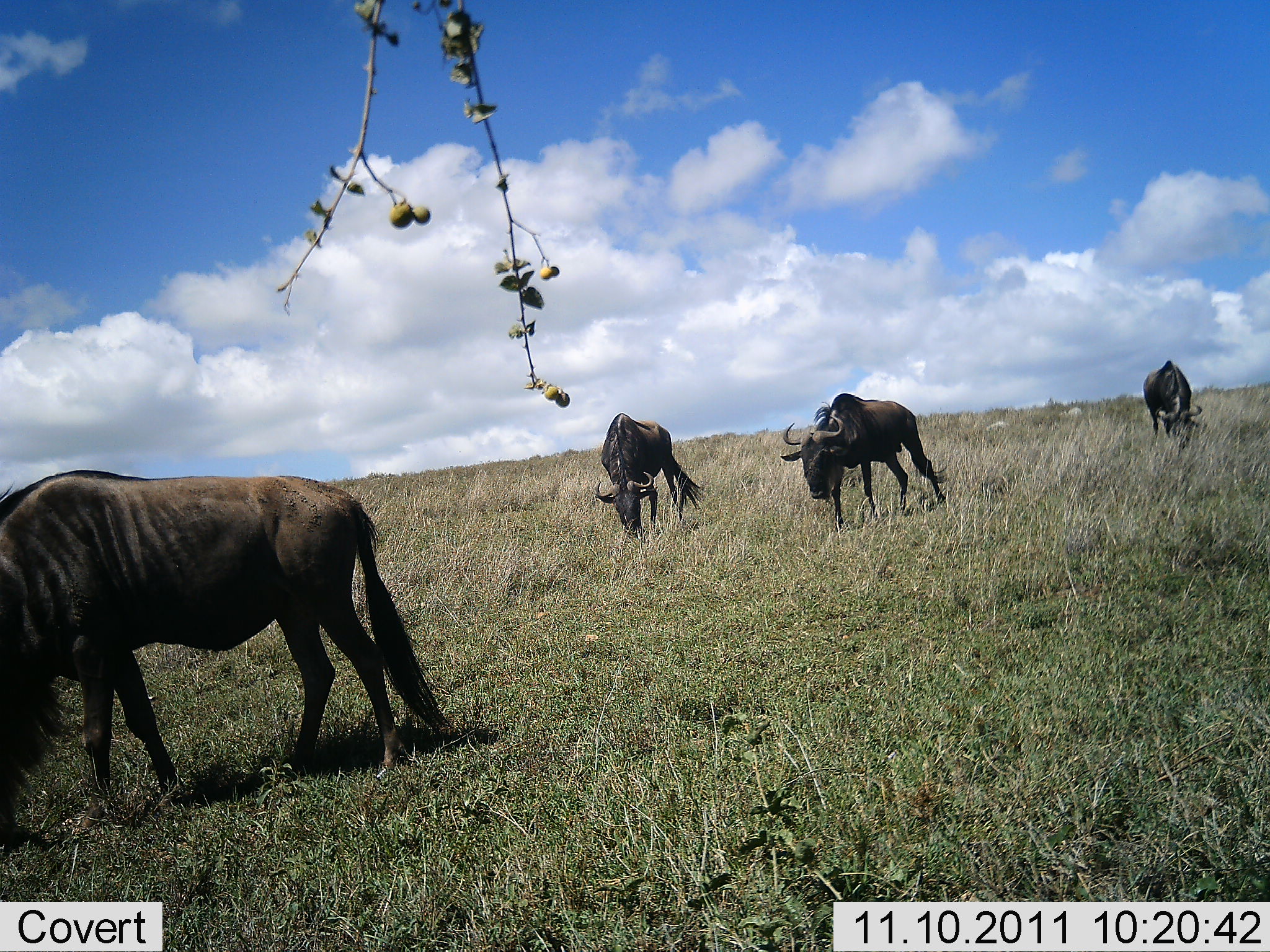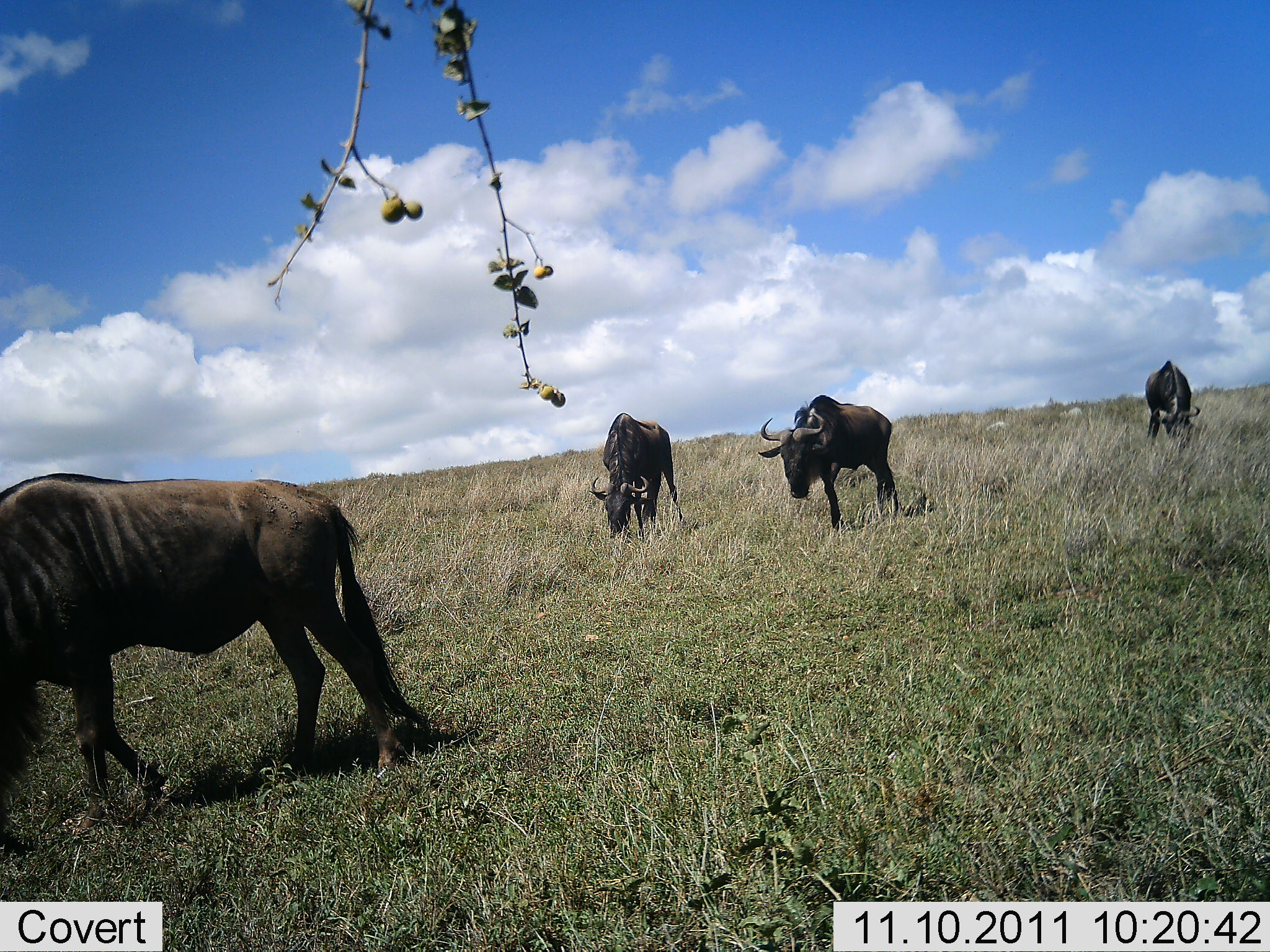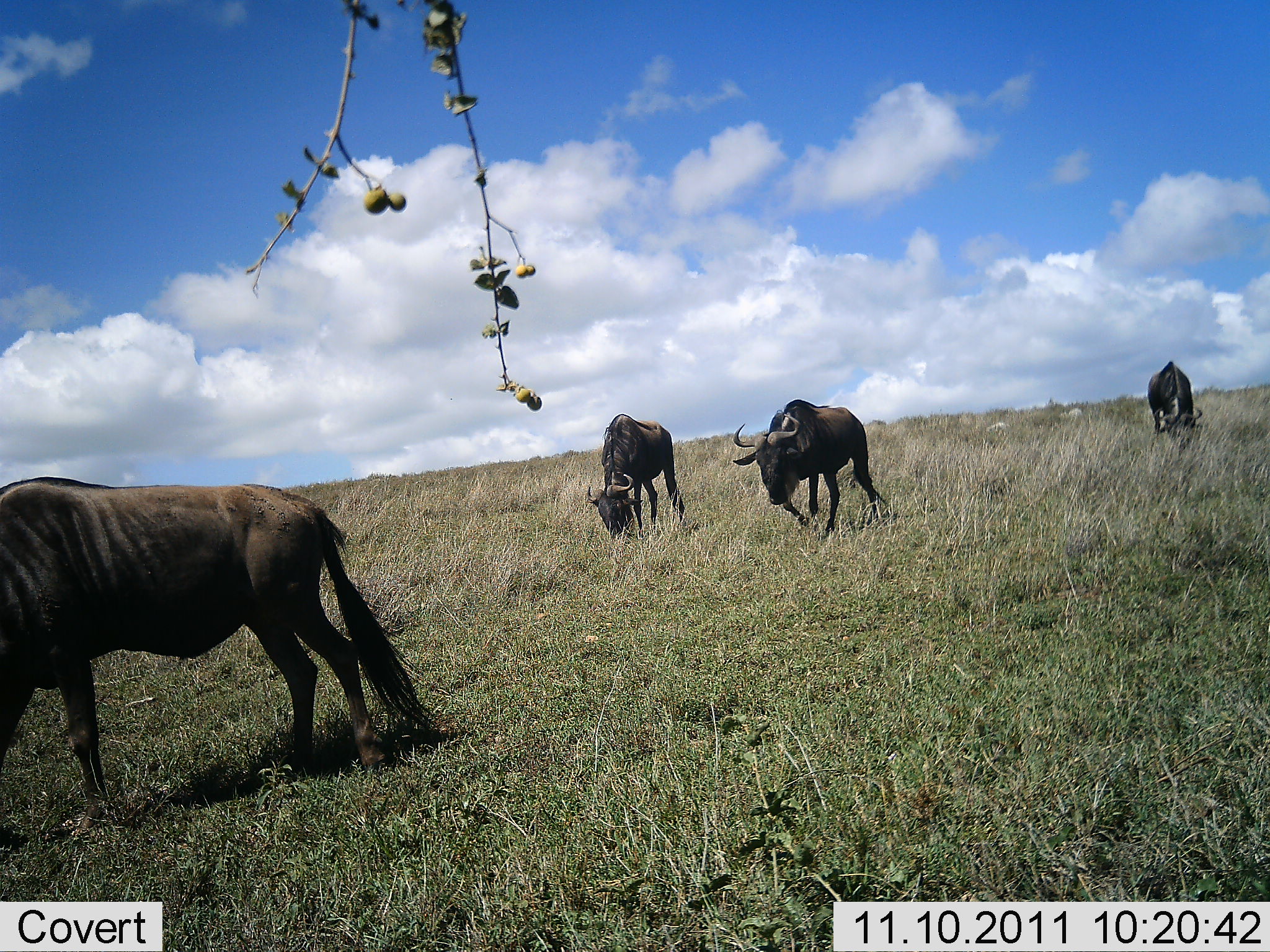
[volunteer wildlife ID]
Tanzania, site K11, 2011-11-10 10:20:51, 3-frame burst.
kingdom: Animalia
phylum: Chordata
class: Mammalia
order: Artiodactyla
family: Bovidae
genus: Connochaetes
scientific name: Connochaetes taurinus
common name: blue wildebeest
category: wildebeest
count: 4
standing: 13%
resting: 0%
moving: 67%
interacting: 0%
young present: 0%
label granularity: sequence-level